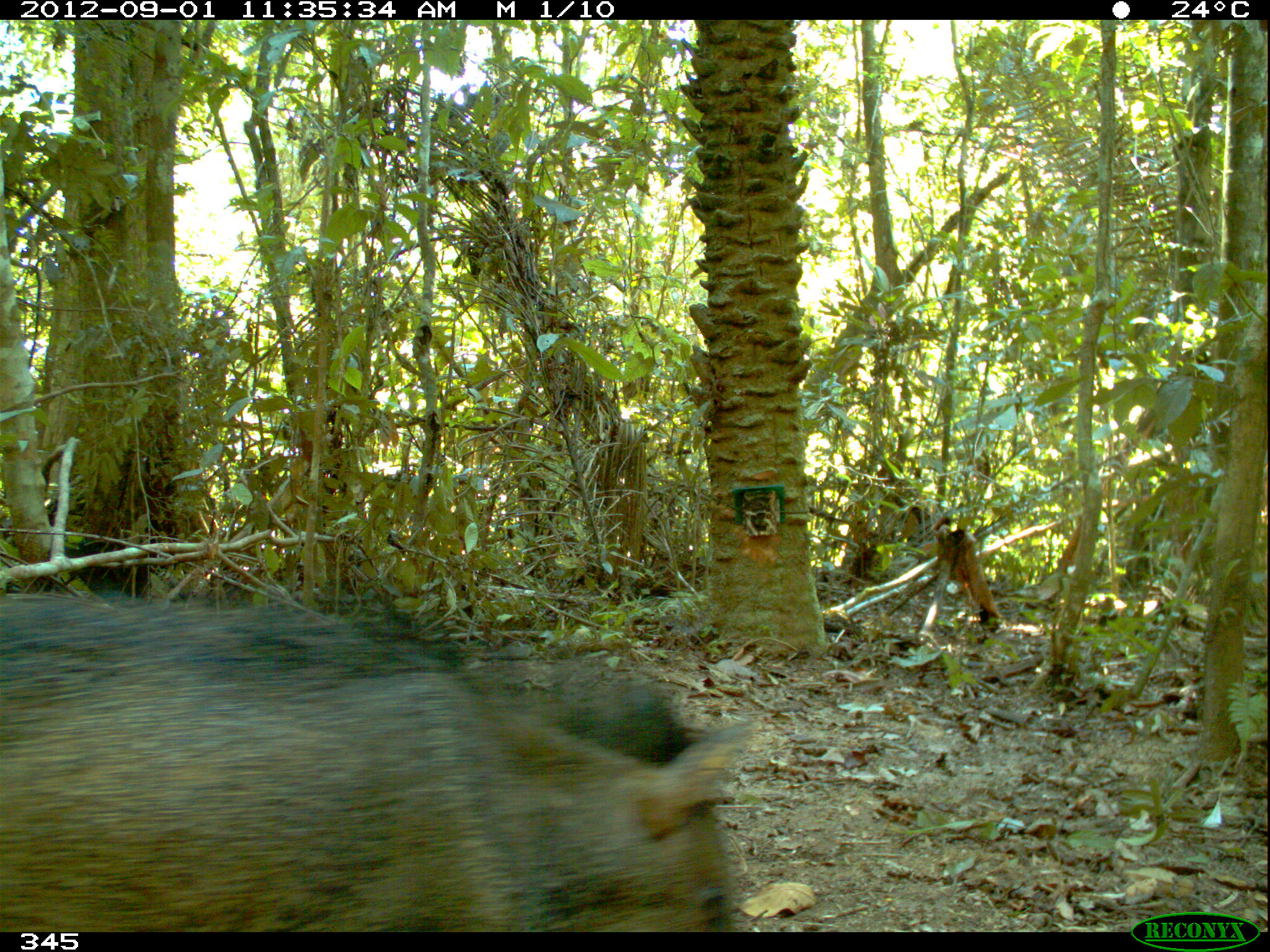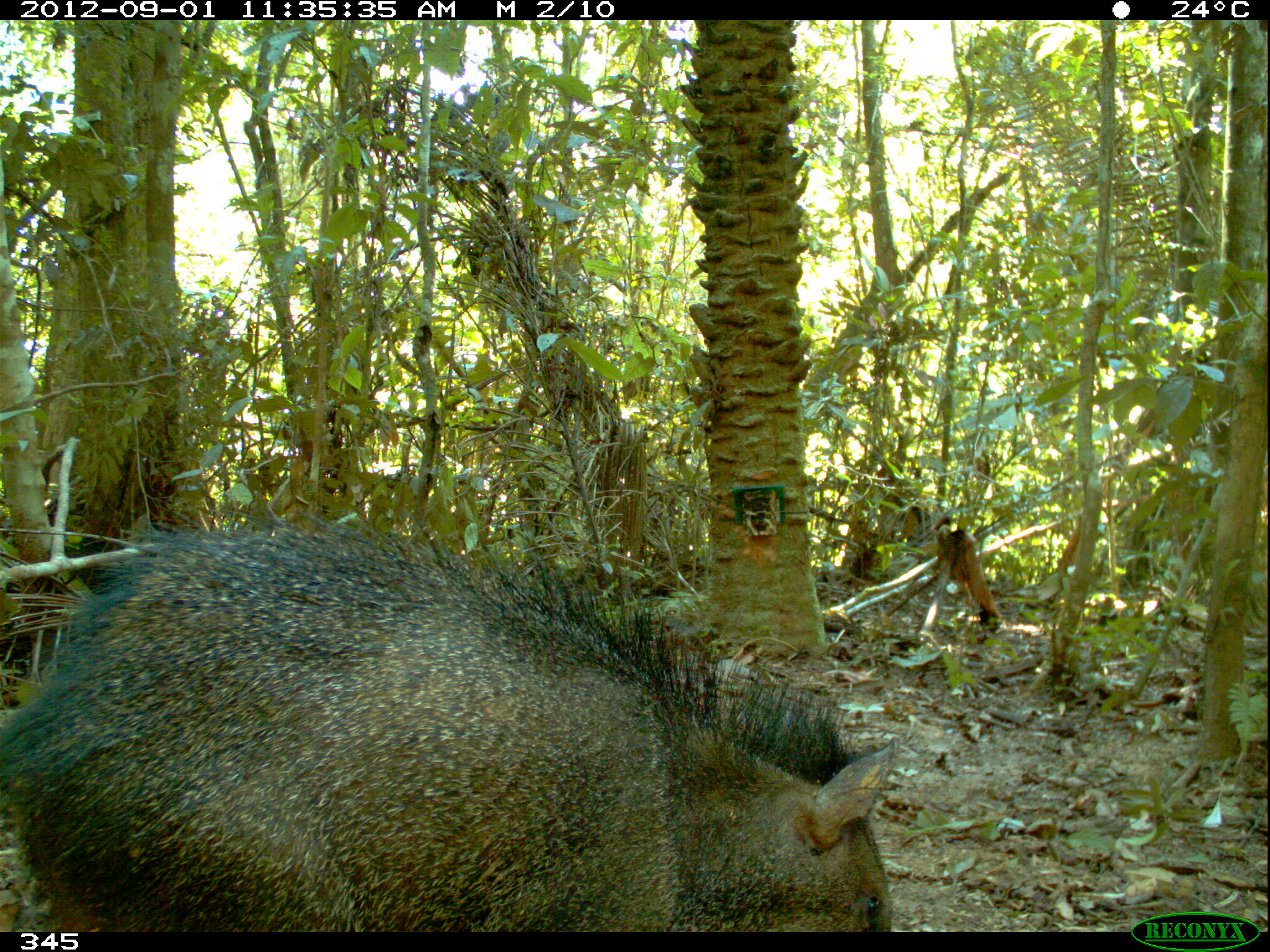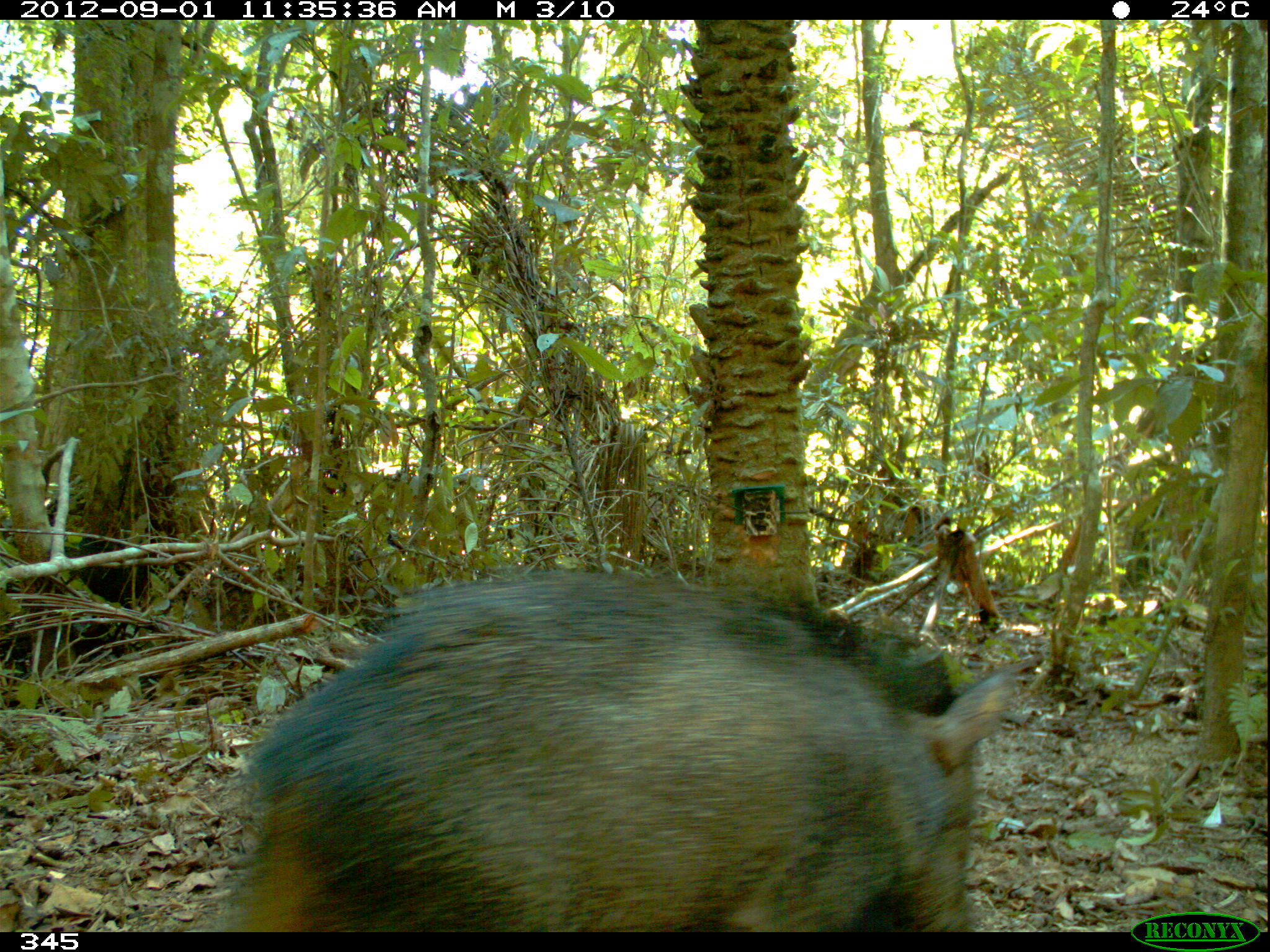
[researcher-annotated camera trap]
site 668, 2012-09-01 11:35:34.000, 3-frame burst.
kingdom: Animalia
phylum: Chordata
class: Mammalia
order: Artiodactyla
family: Tayassuidae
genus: Pecari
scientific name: Pecari tajacu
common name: collared peccary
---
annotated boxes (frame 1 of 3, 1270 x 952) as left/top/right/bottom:
pecari tajacu: 0/590/748/932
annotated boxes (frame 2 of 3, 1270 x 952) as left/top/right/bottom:
pecari tajacu: 0/507/898/932